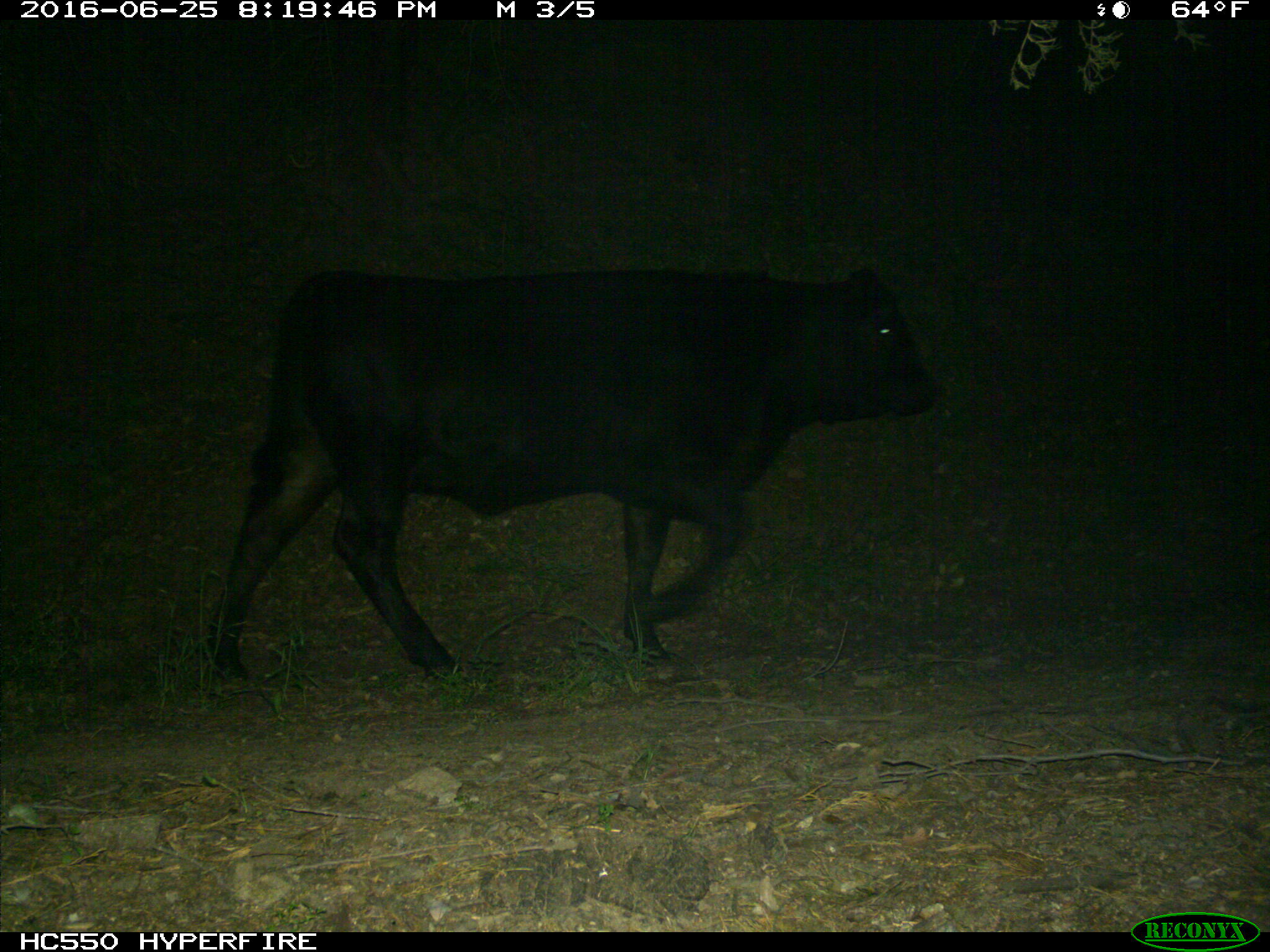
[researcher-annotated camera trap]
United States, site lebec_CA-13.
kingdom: Animalia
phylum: Chordata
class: Mammalia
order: Artiodactyla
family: Bovidae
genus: Bos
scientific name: Bos taurus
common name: domestic cow